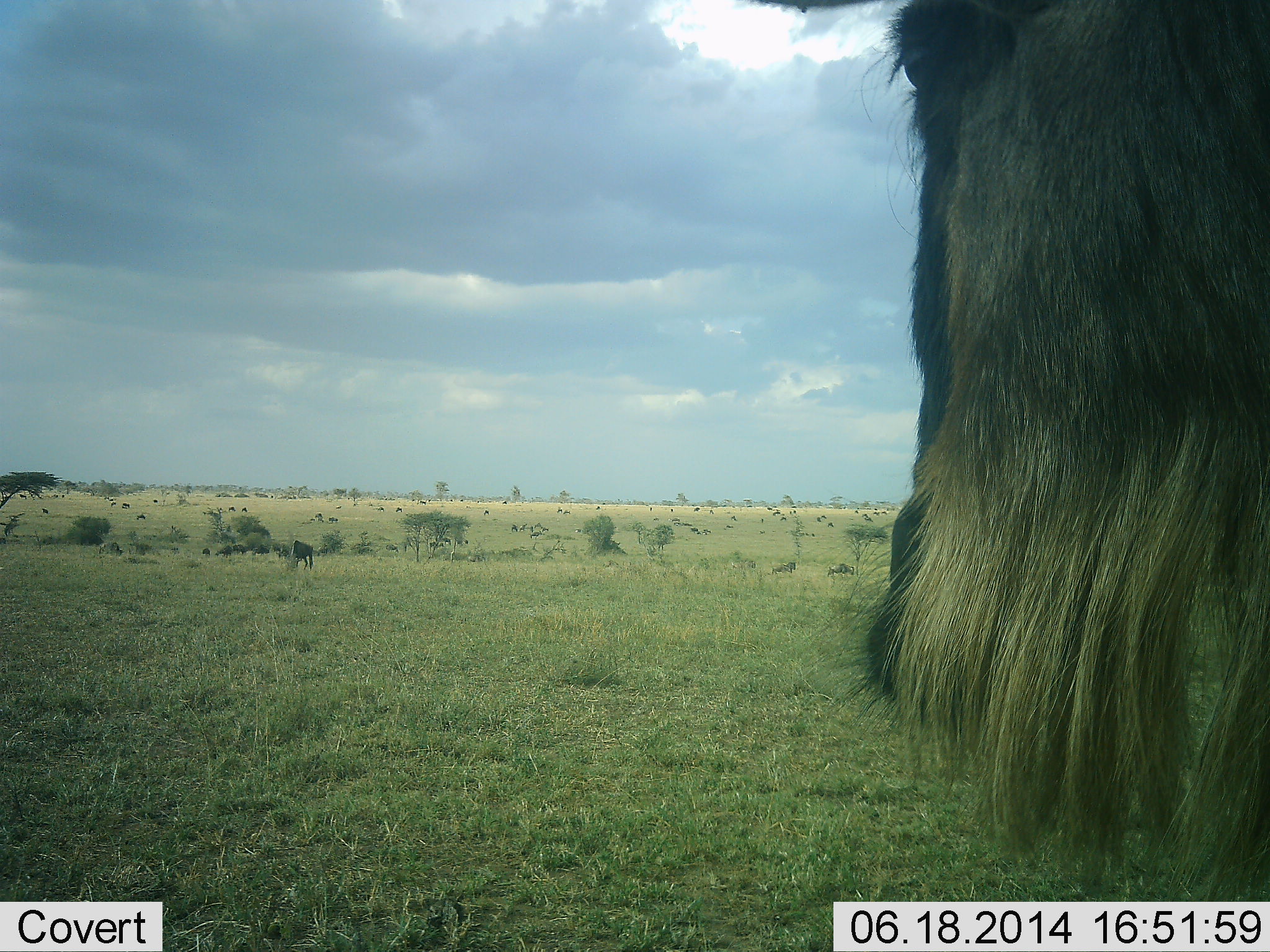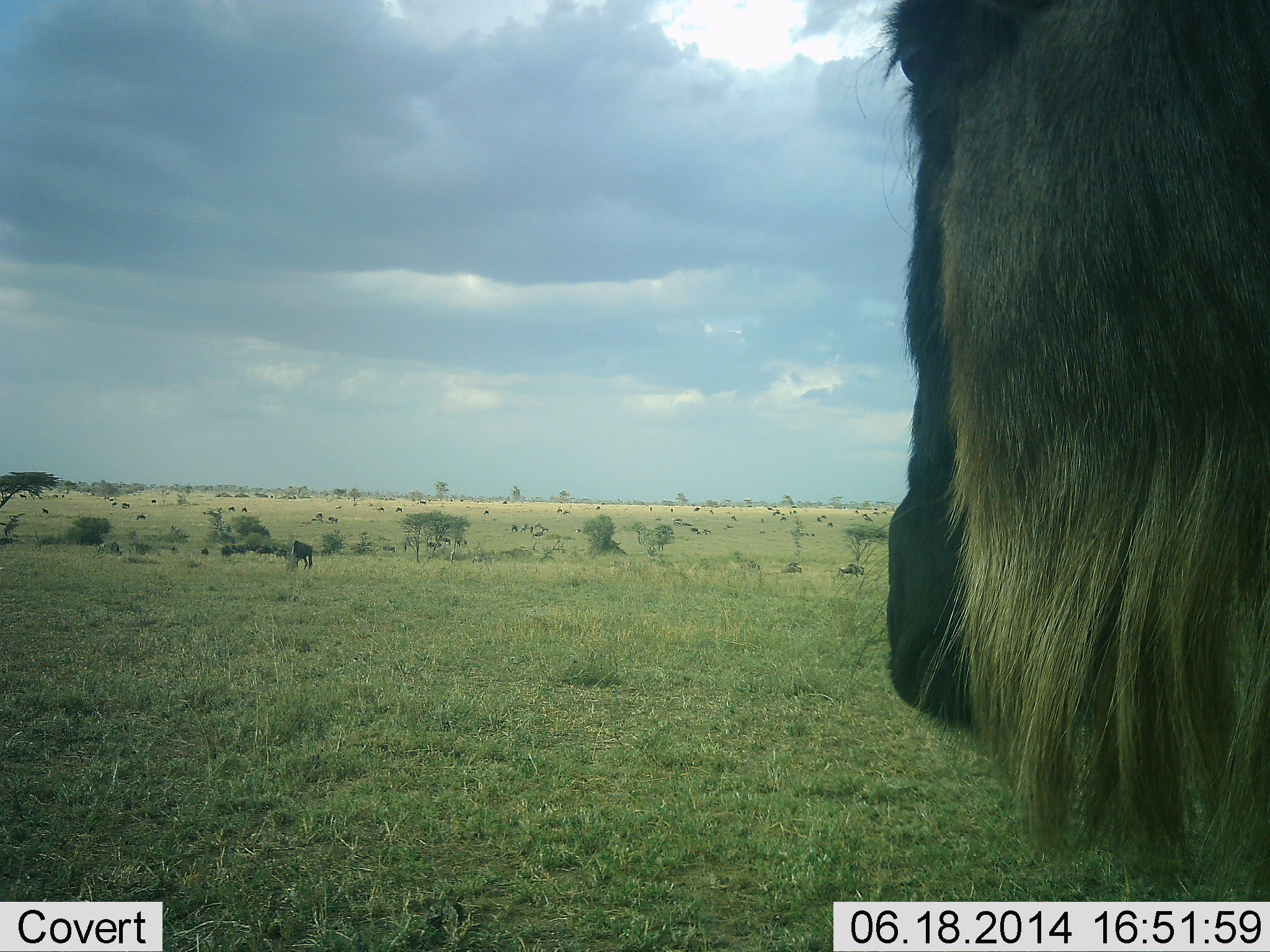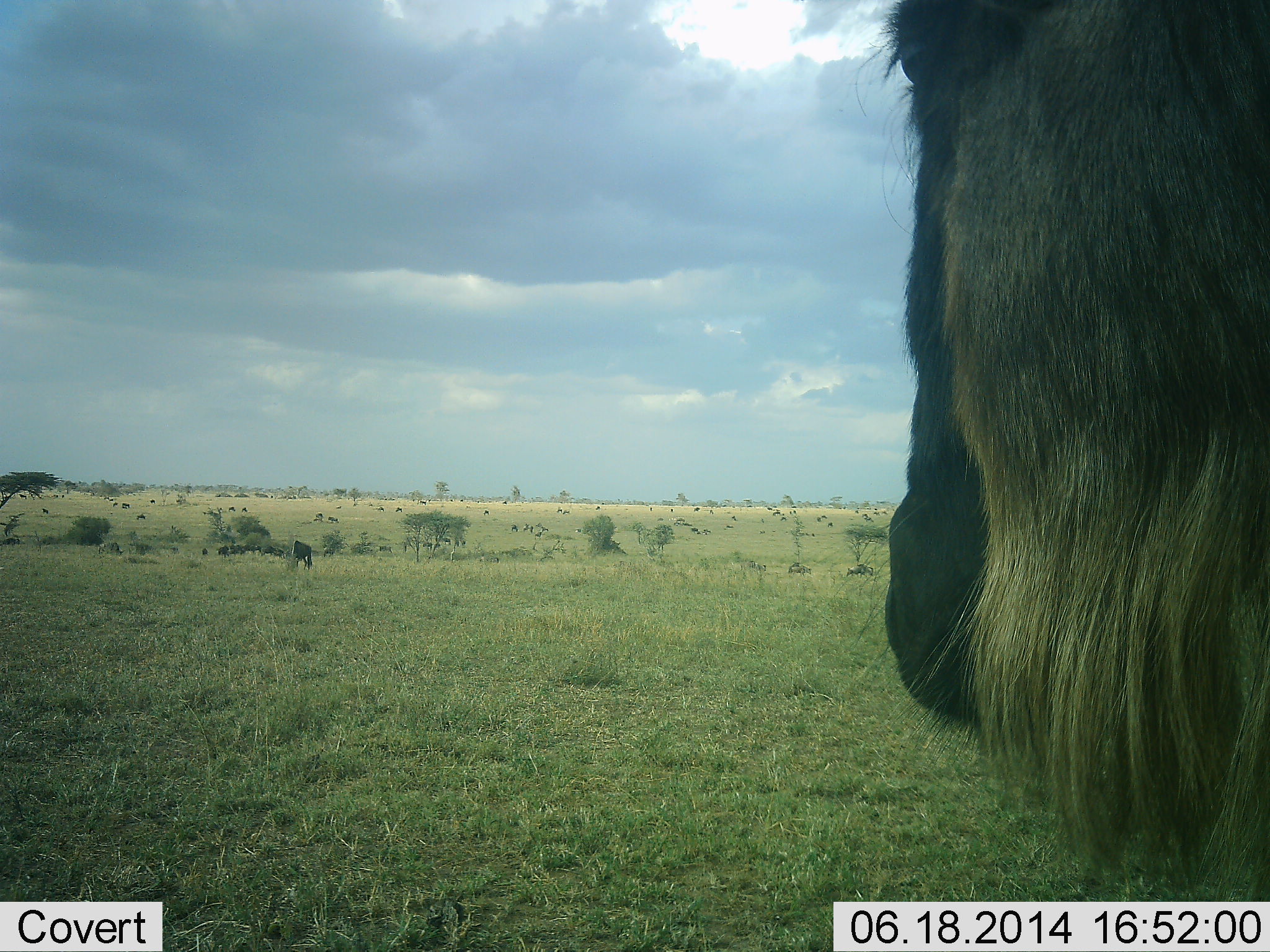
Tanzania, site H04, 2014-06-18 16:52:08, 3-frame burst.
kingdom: Animalia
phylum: Chordata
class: Mammalia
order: Artiodactyla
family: Bovidae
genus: Connochaetes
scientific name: Connochaetes taurinus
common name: blue wildebeest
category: wildebeest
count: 11-50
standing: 90%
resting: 10%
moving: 90%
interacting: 10%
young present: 0%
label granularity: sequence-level